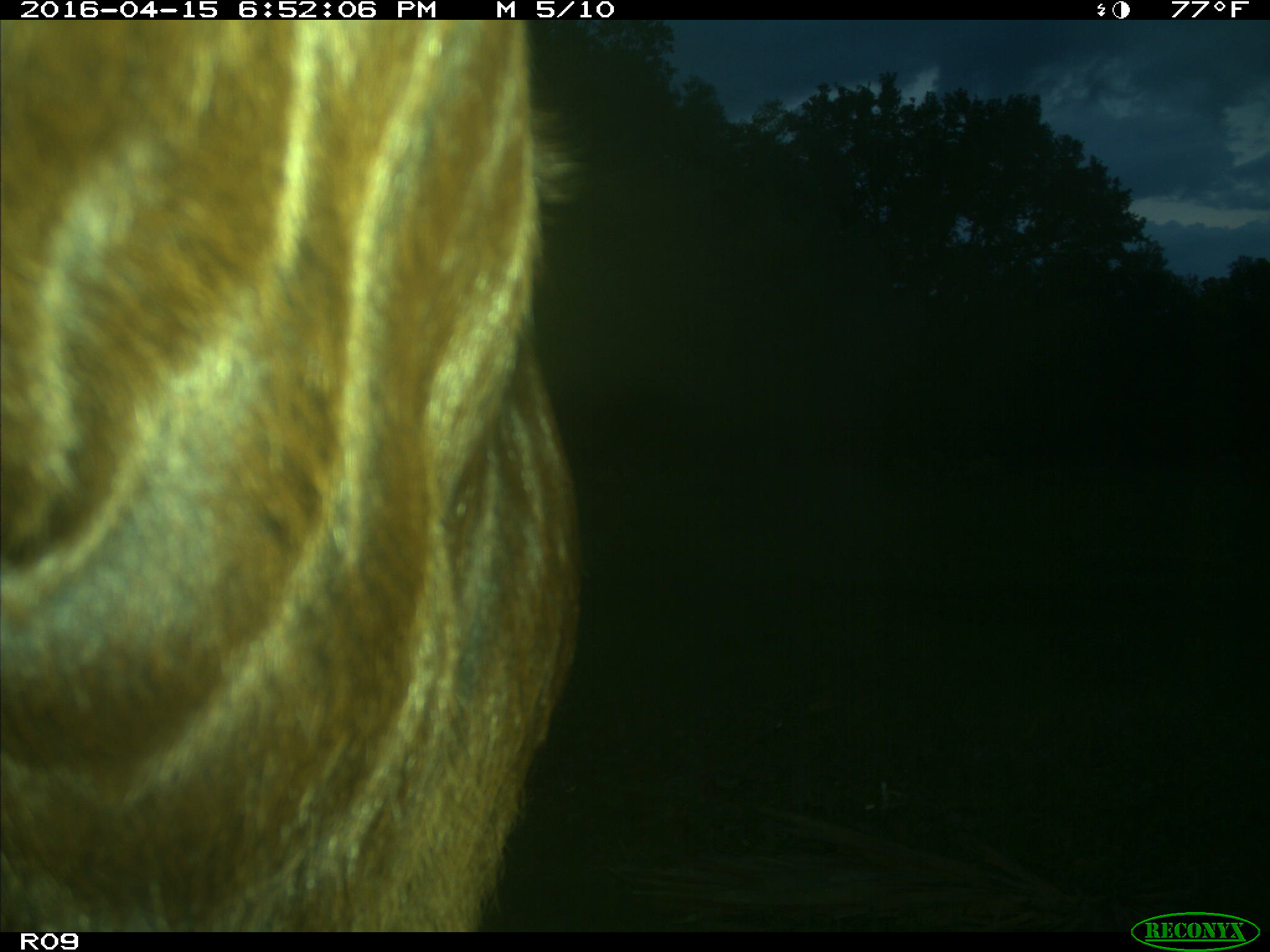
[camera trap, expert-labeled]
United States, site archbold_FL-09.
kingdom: Animalia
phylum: Chordata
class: Mammalia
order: Artiodactyla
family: Bovidae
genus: Bos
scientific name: Bos taurus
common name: domestic cow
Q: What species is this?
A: Bos taurus (domestic cow).